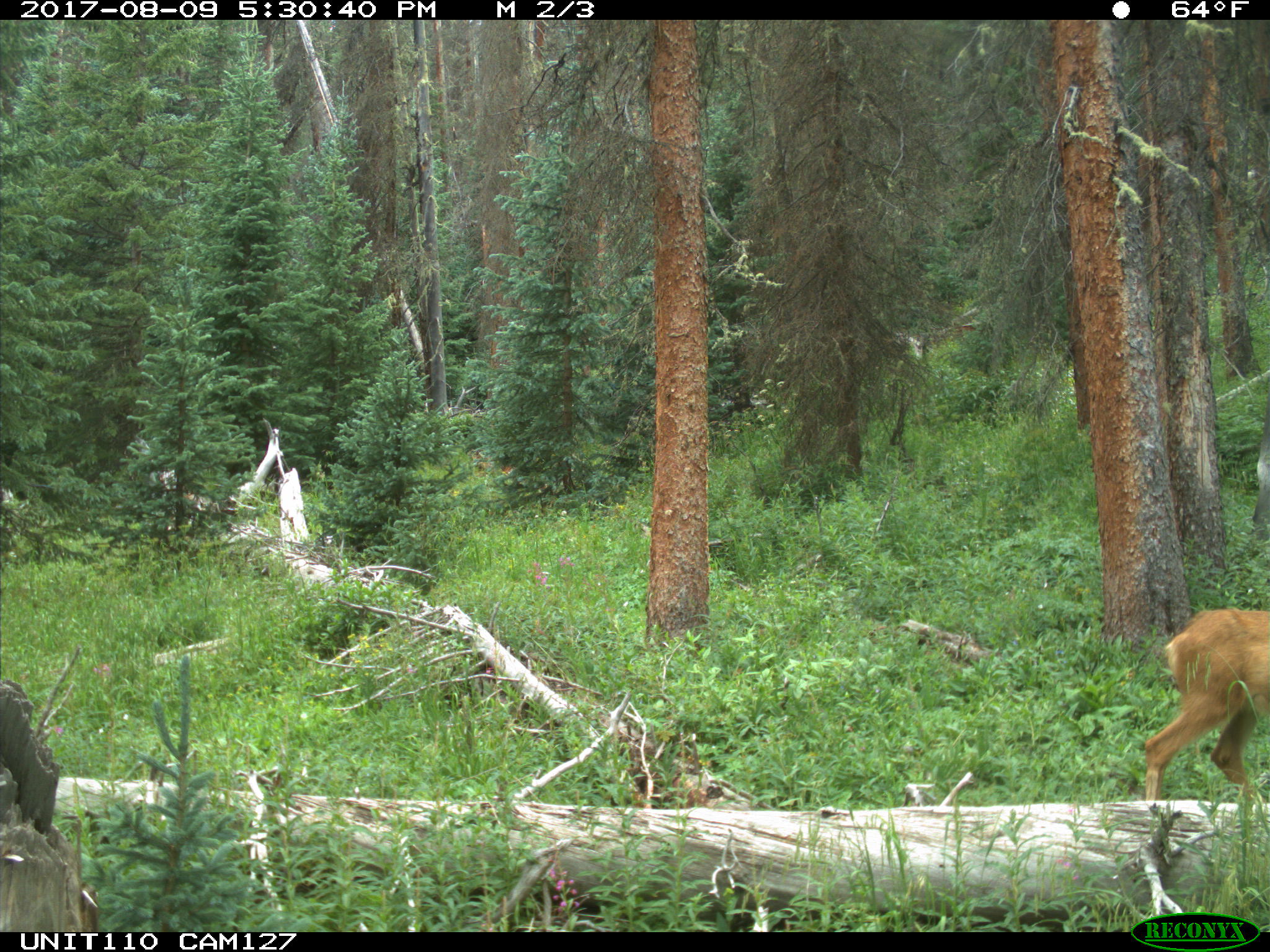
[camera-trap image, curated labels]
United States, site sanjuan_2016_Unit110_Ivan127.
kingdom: Animalia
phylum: Chordata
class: Mammalia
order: Artiodactyla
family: Cervidae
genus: Odocoileus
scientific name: Odocoileus hemionus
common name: mule deer